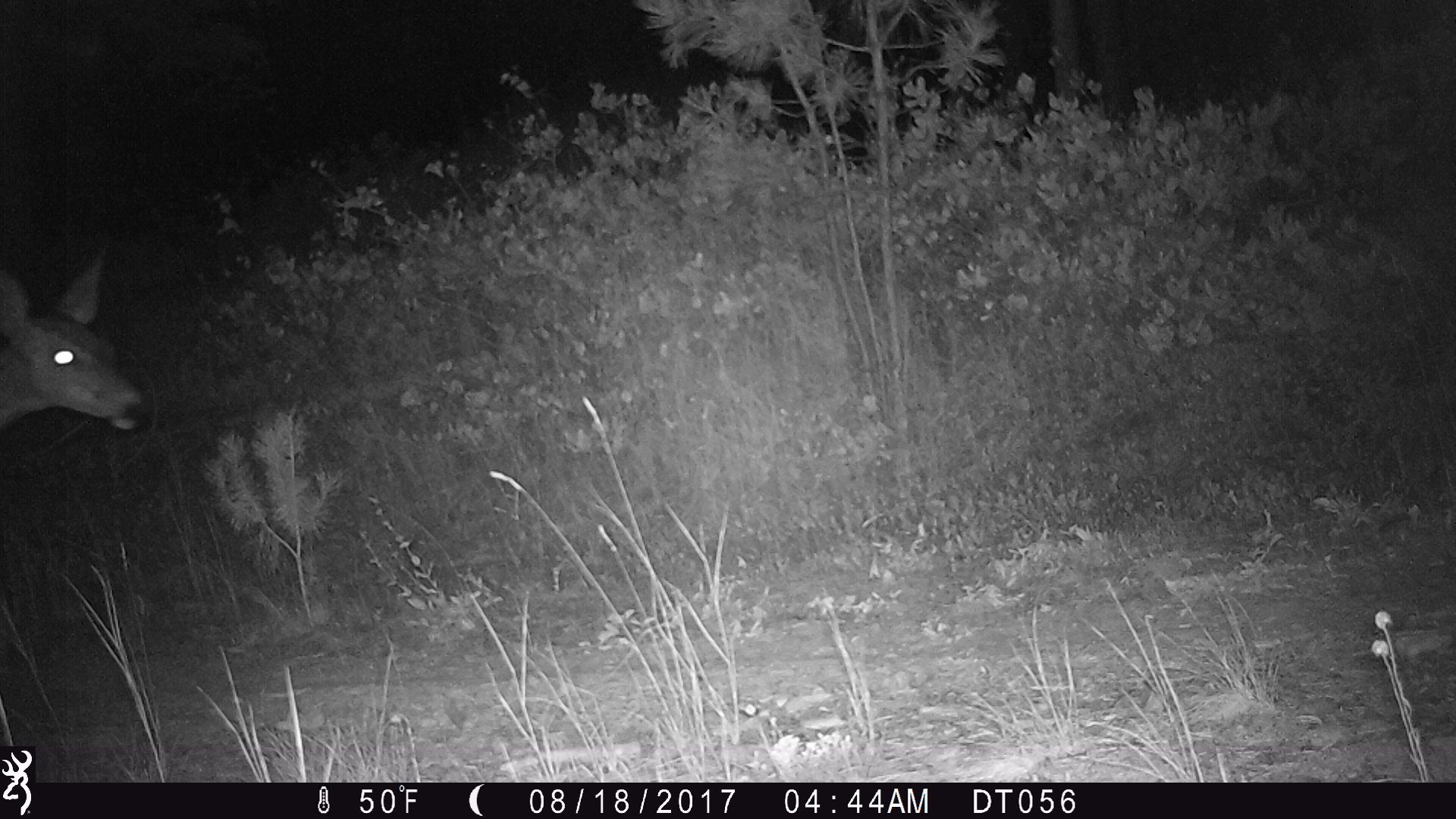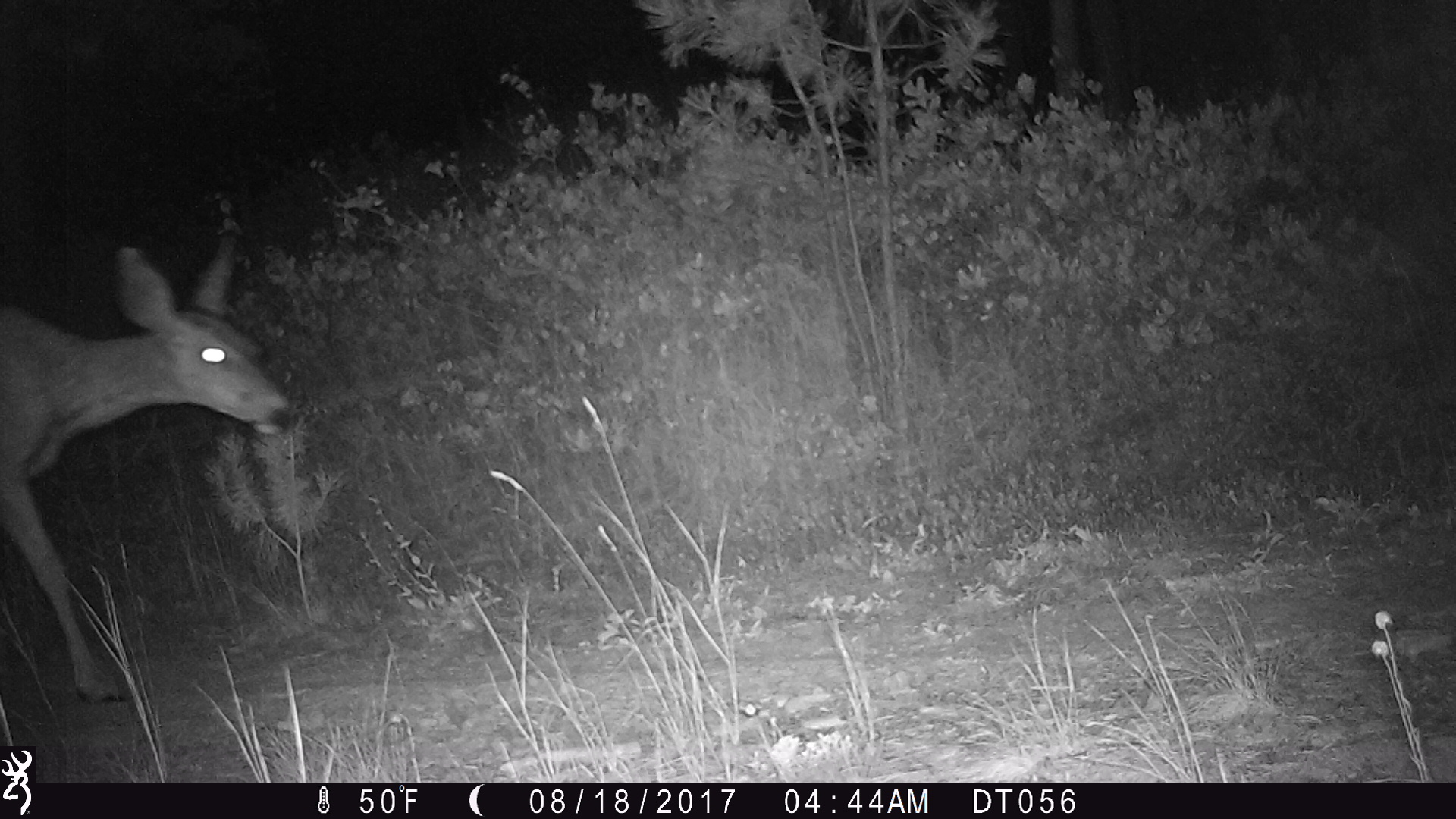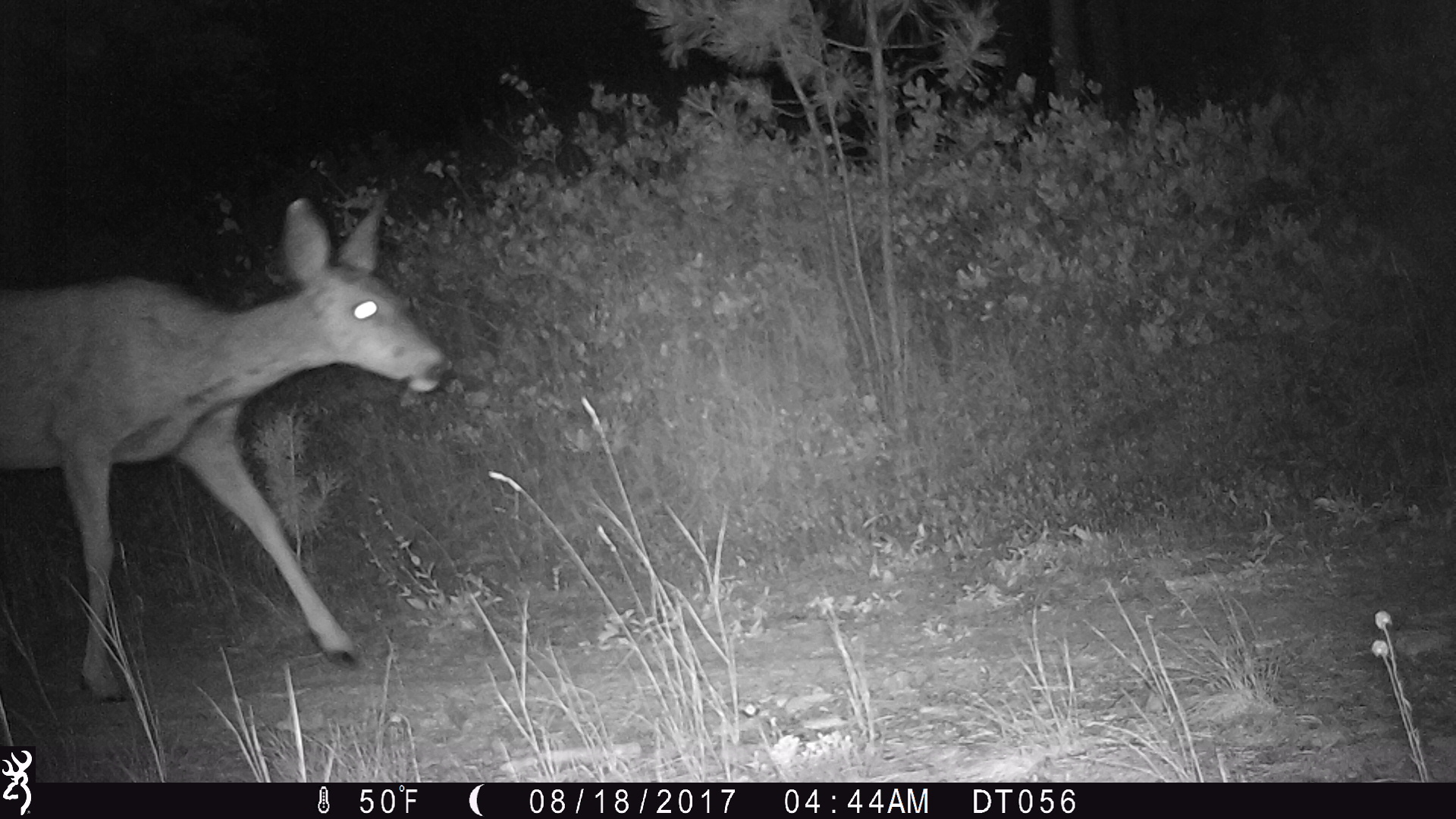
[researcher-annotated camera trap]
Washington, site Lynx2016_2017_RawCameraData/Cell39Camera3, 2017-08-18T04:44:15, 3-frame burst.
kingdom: Animalia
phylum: Chordata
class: Mammalia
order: Artiodactyla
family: Cervidae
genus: Odocoileus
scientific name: Odocoileus hemionus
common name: mule deer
Odocoileus hemionus (mule deer). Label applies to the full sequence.